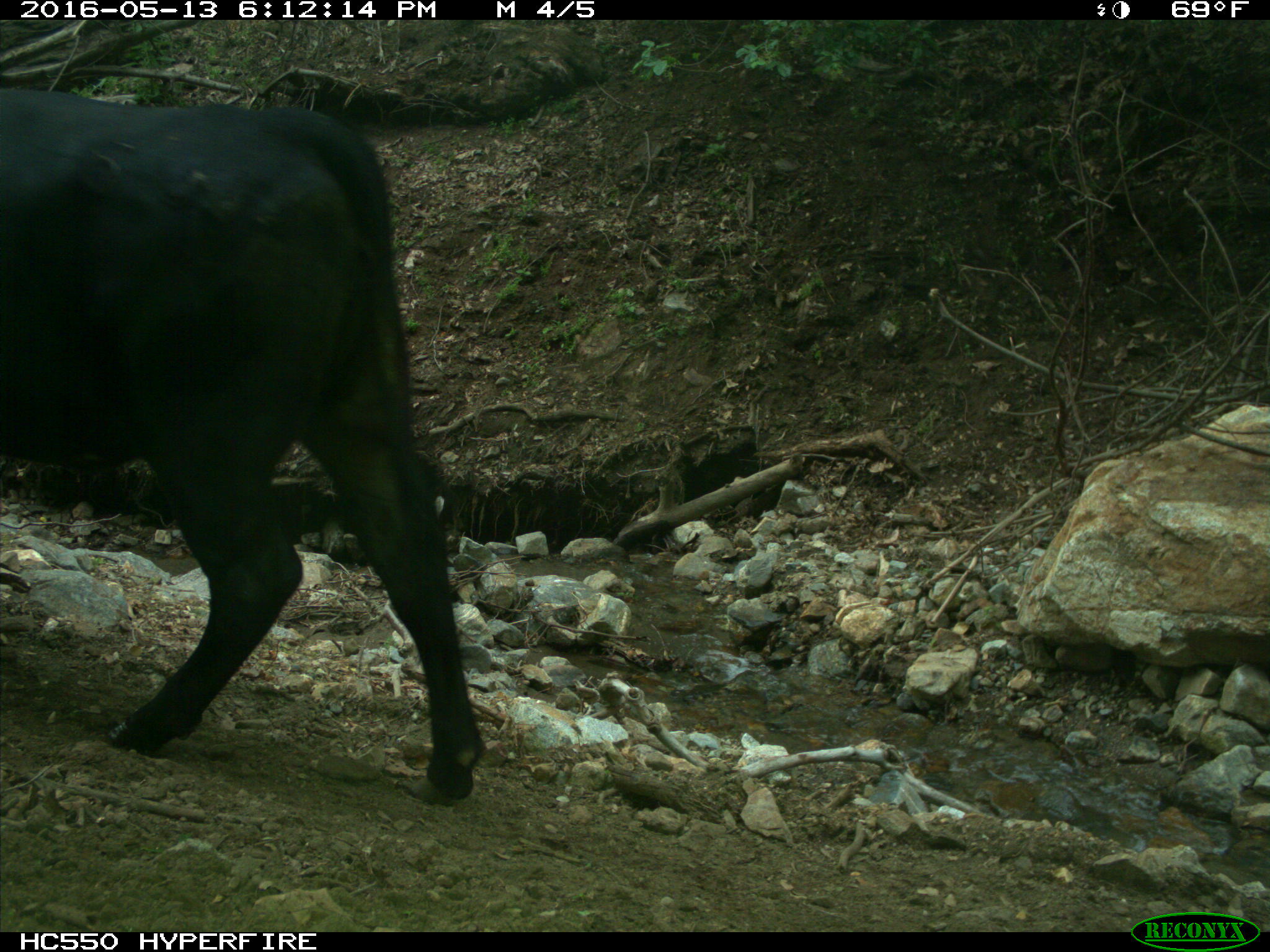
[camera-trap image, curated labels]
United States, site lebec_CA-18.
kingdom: Animalia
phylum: Chordata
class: Mammalia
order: Artiodactyla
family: Bovidae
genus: Bos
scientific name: Bos taurus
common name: domestic cow